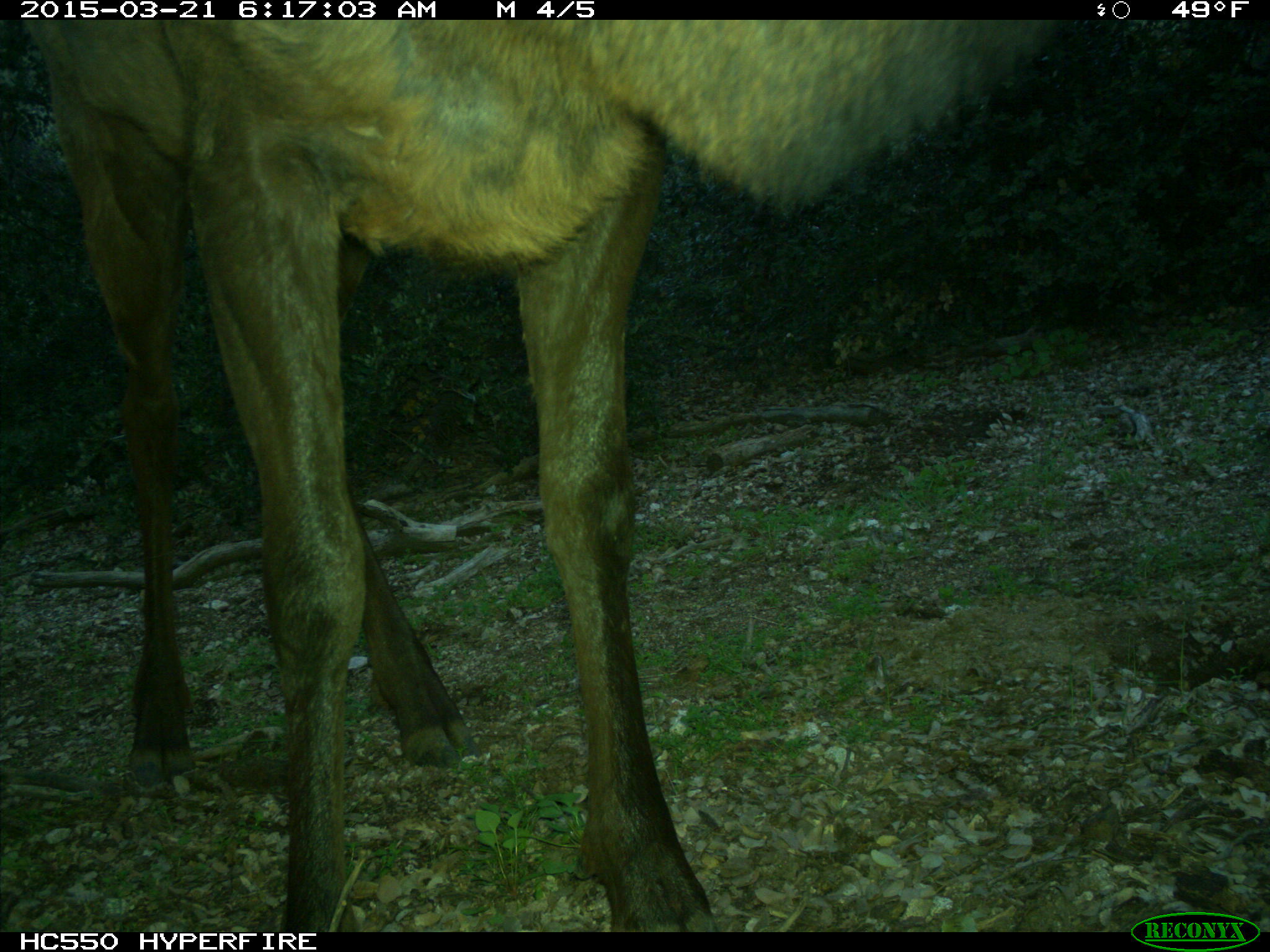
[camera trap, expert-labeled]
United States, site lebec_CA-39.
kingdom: Animalia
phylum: Chordata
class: Mammalia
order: Artiodactyla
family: Cervidae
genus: Cervus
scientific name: Cervus canadensis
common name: elk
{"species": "Cervus canadensis (elk)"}